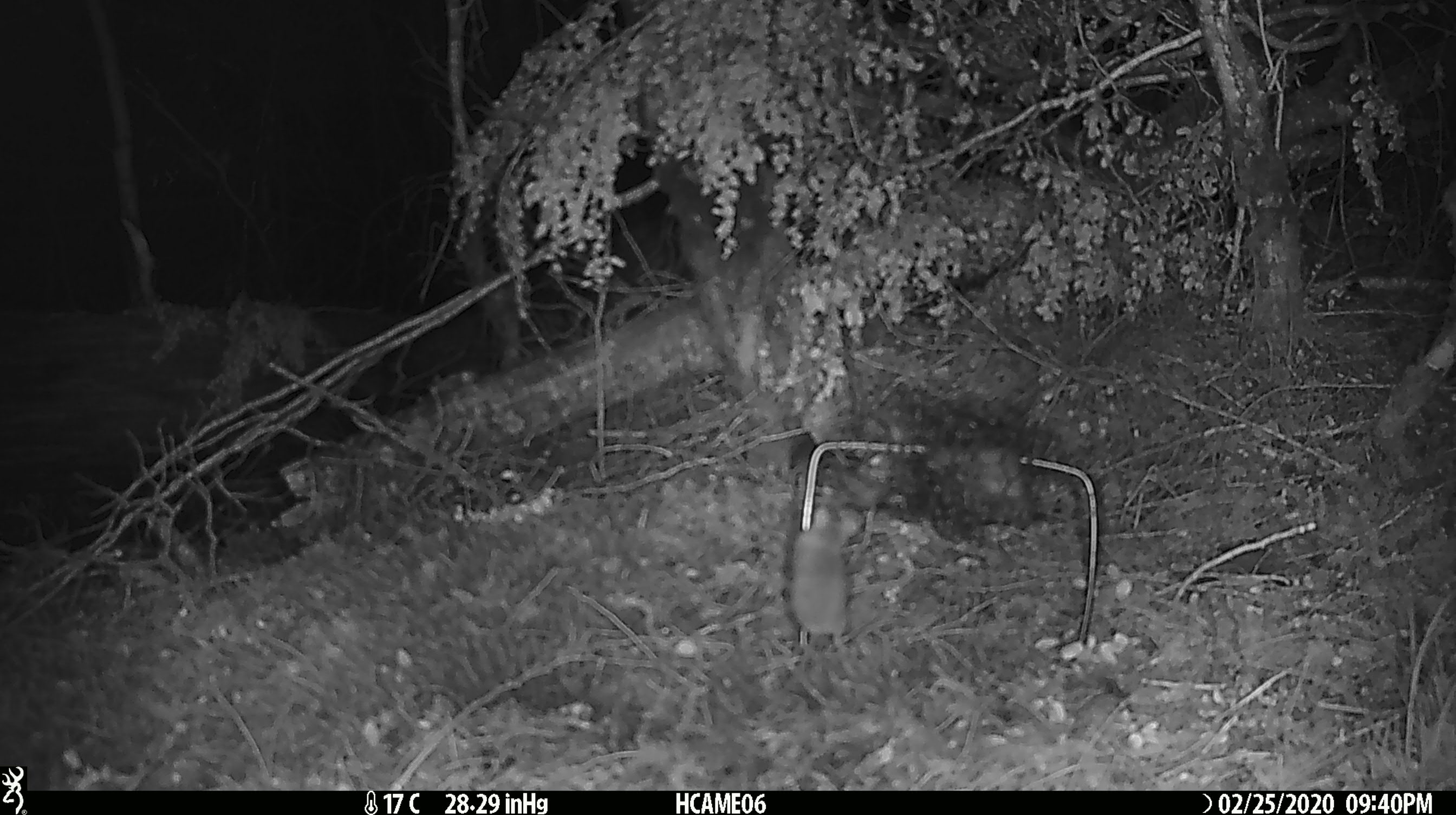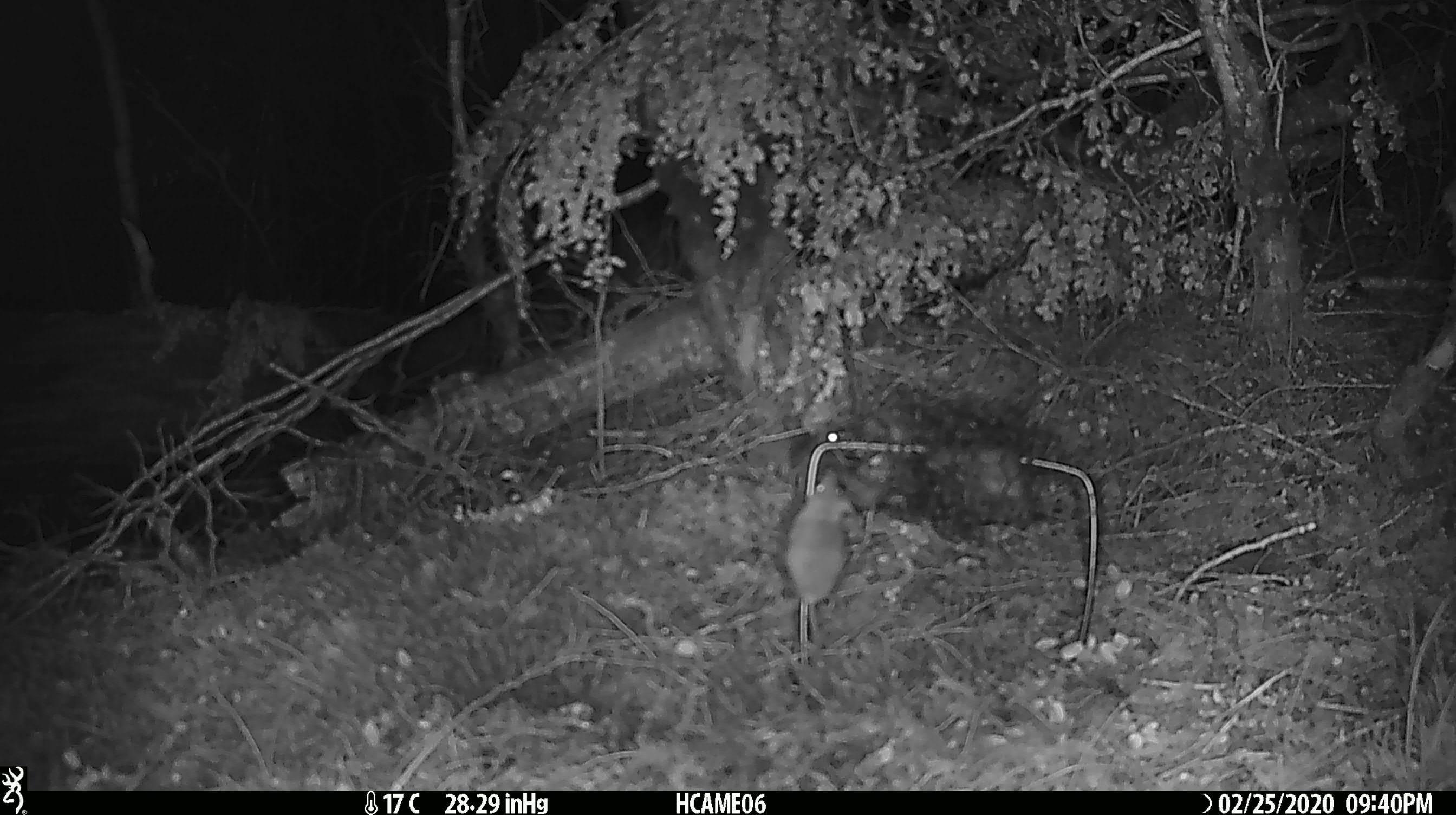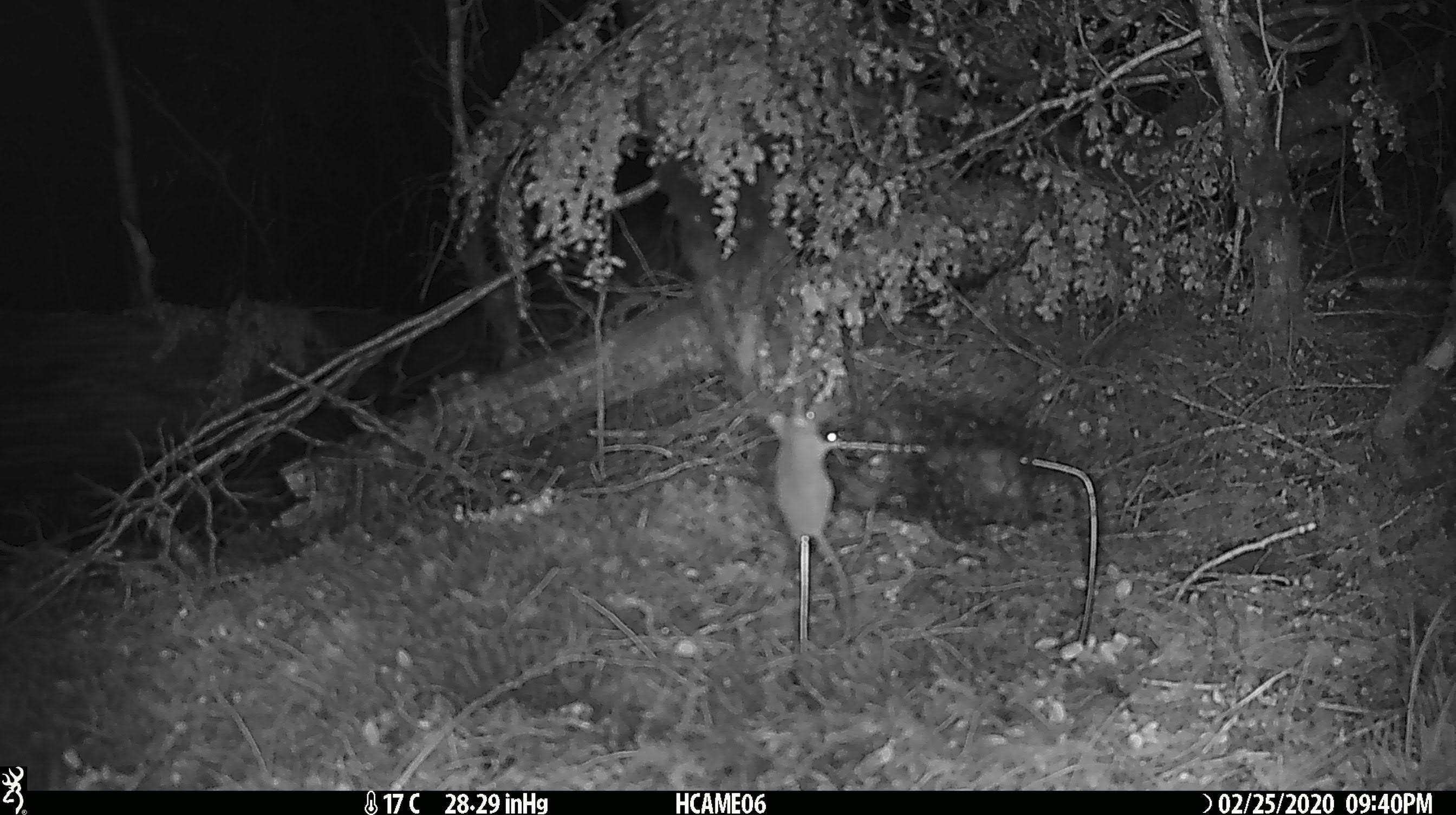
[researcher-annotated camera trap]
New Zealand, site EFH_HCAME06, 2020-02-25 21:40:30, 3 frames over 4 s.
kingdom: Animalia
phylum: Chordata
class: Mammalia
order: Rodentia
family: Muridae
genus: Mus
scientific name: Mus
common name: mouse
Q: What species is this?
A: Mouse (Mus).